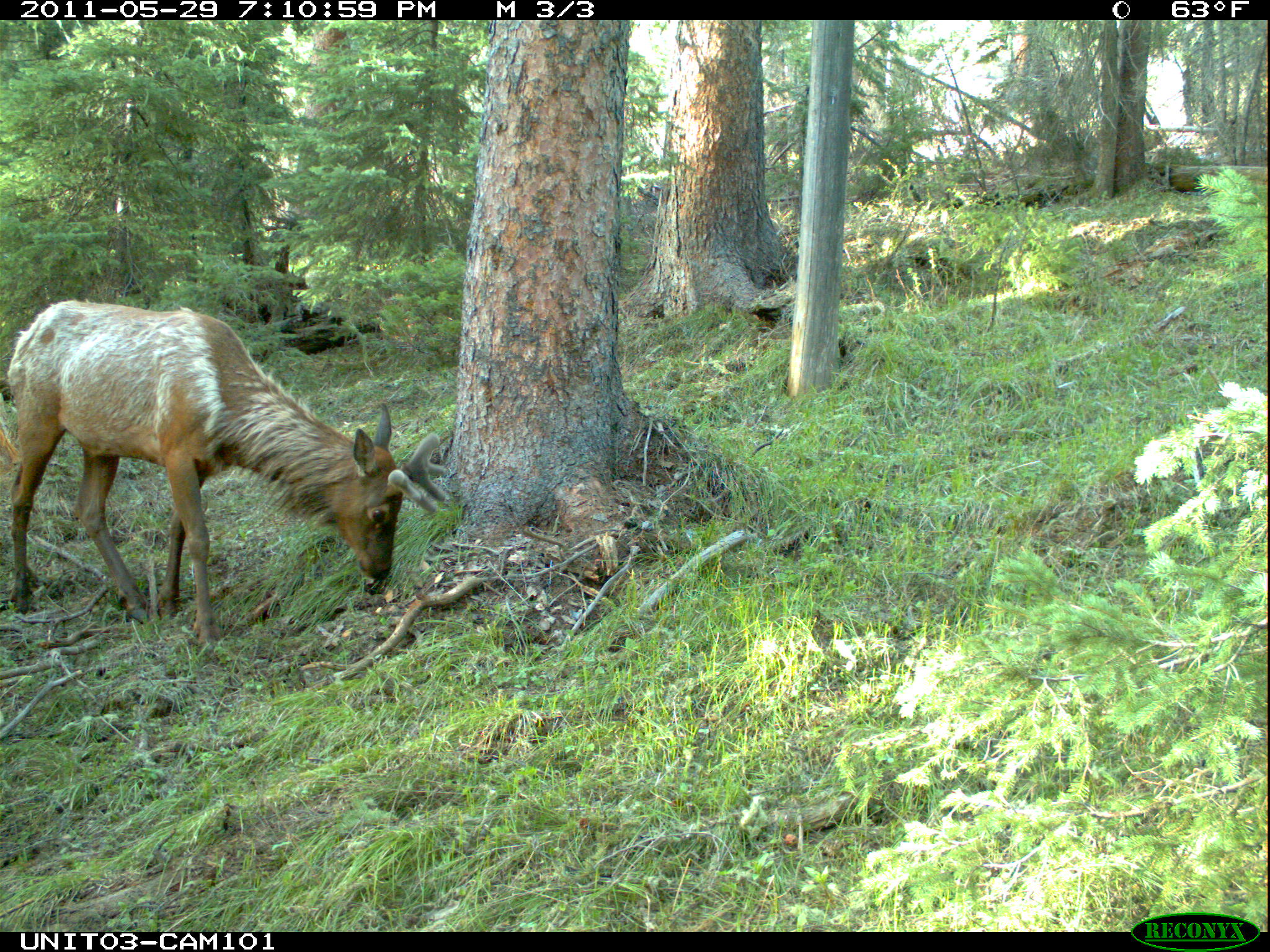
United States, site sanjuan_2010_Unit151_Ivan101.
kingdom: Animalia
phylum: Chordata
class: Mammalia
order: Artiodactyla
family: Cervidae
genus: Cervus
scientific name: Cervus elaphus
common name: red deer